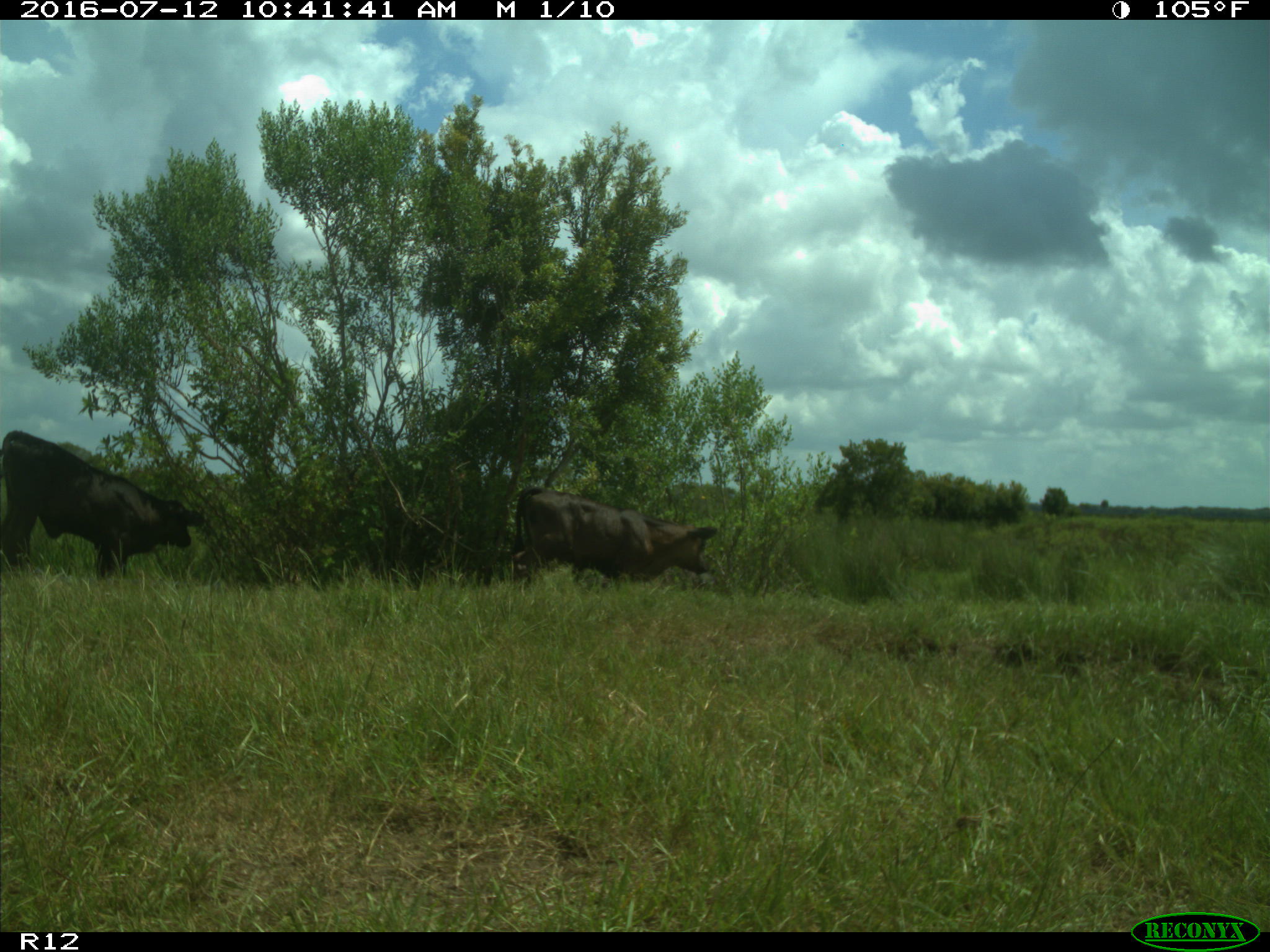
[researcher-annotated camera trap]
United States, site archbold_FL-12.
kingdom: Animalia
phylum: Chordata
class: Mammalia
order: Artiodactyla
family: Bovidae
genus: Bos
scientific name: Bos taurus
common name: domestic cow